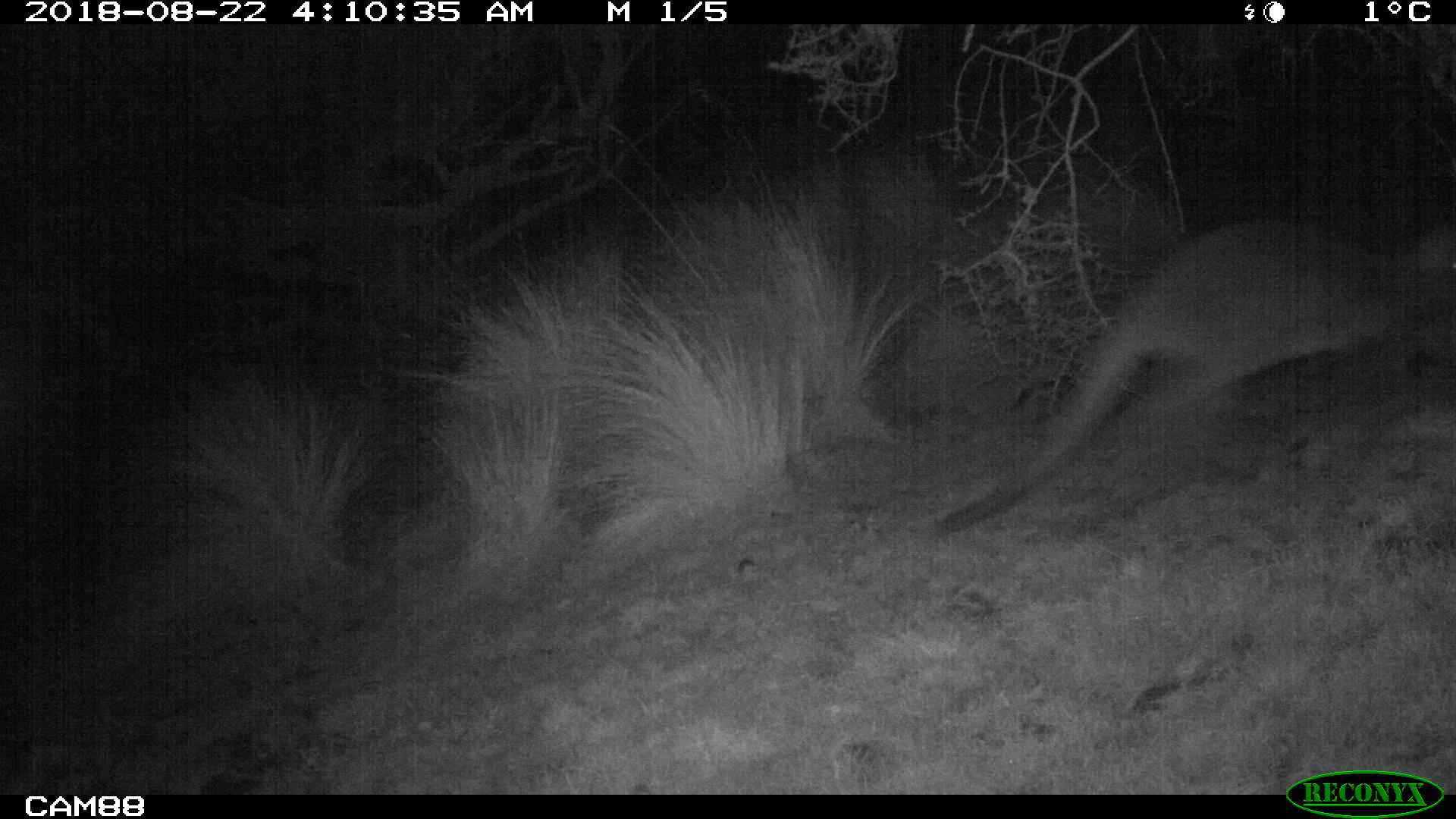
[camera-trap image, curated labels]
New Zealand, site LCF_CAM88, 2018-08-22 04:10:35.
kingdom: Animalia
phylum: Chordata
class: Mammalia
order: Diprotodontia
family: Macropodidae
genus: Notamacropus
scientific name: Notamacropus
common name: wallaby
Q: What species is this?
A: Wallaby (Notamacropus).